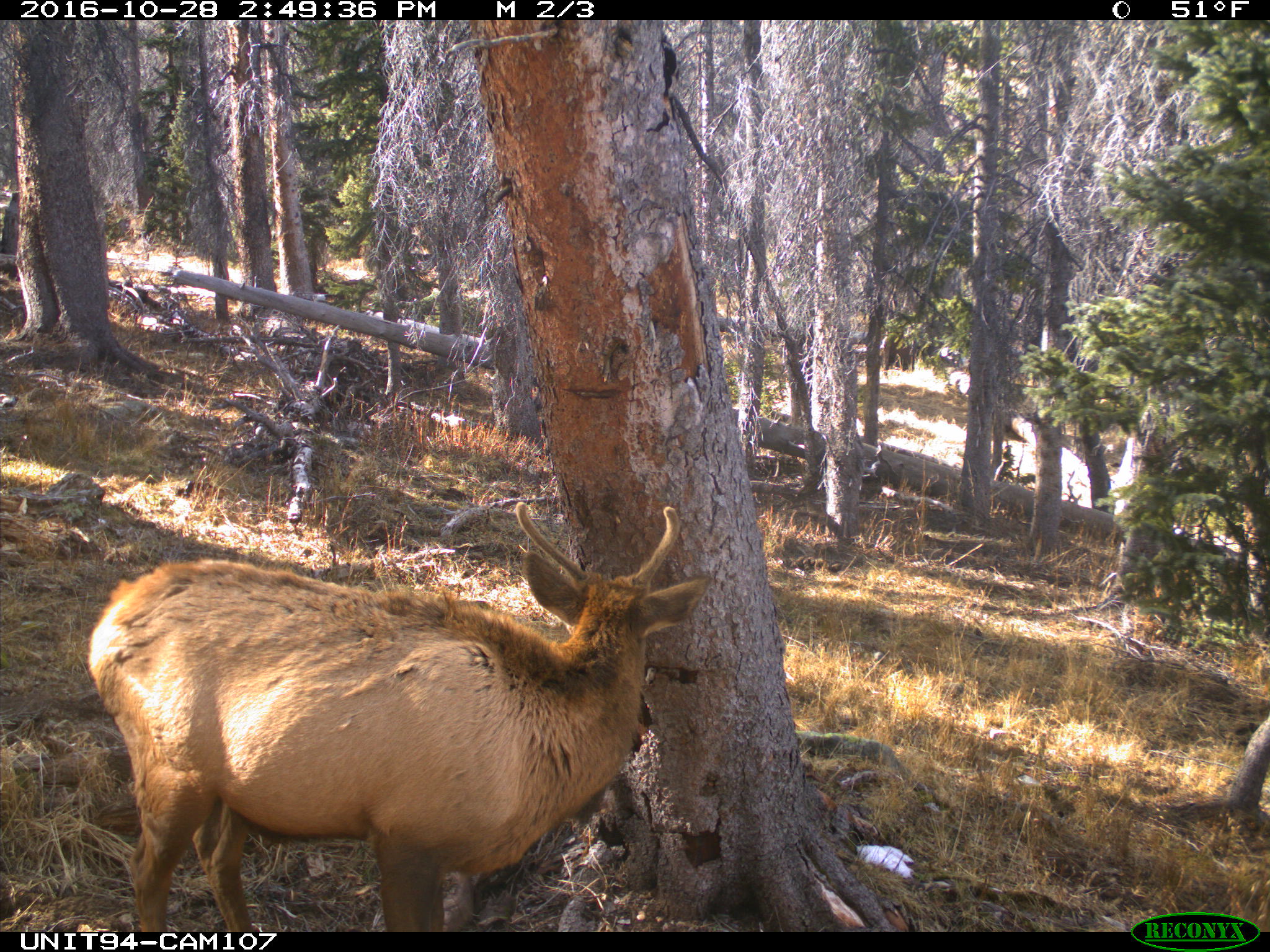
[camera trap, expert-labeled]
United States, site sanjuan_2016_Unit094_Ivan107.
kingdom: Animalia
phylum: Chordata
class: Mammalia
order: Artiodactyla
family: Cervidae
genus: Cervus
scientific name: Cervus elaphus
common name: red deer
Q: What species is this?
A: Cervus elaphus (red deer).